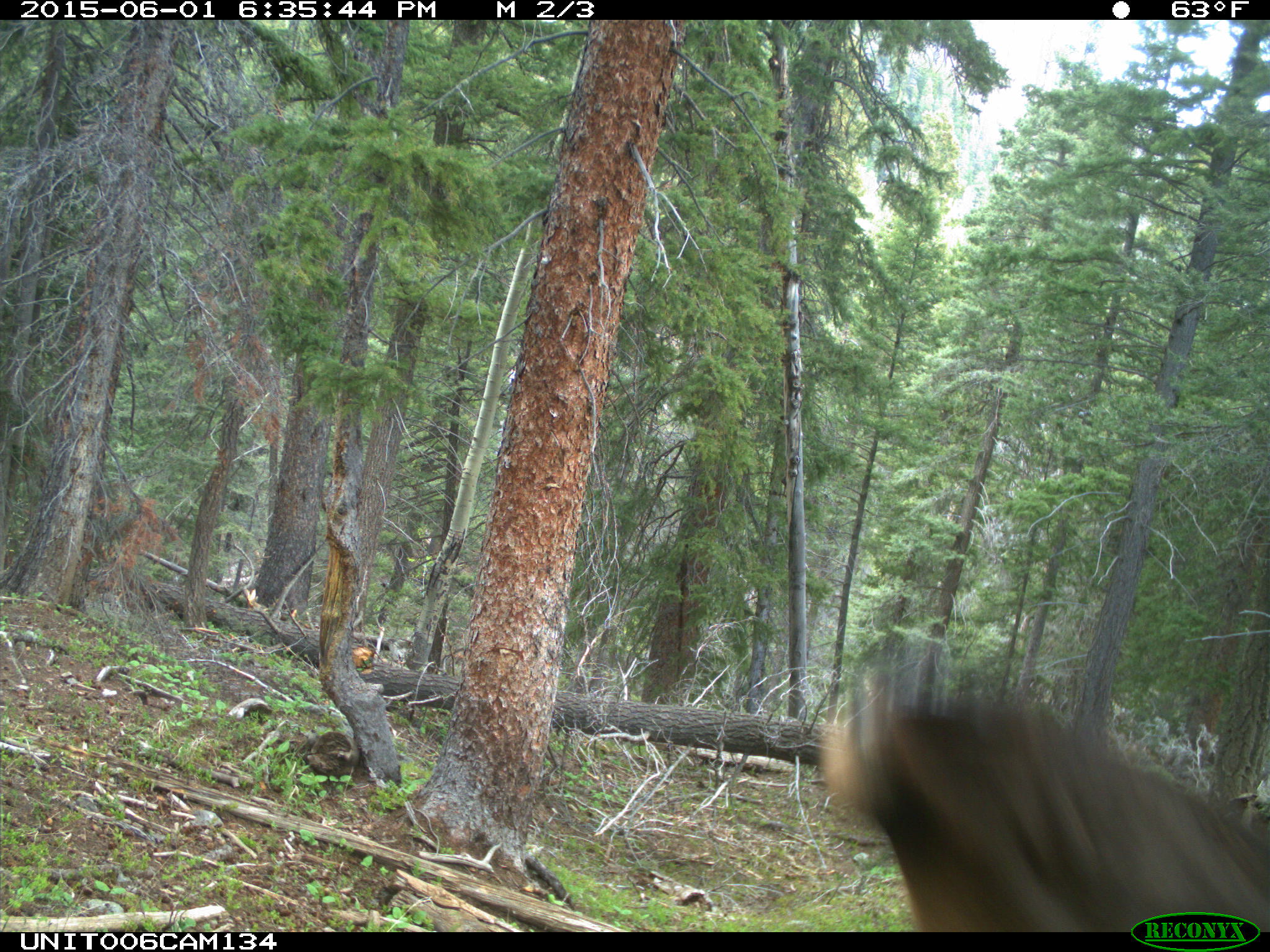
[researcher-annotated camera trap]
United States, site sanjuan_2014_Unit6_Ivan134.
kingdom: Animalia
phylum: Chordata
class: Mammalia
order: Artiodactyla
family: Cervidae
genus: Cervus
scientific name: Cervus elaphus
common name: red deer